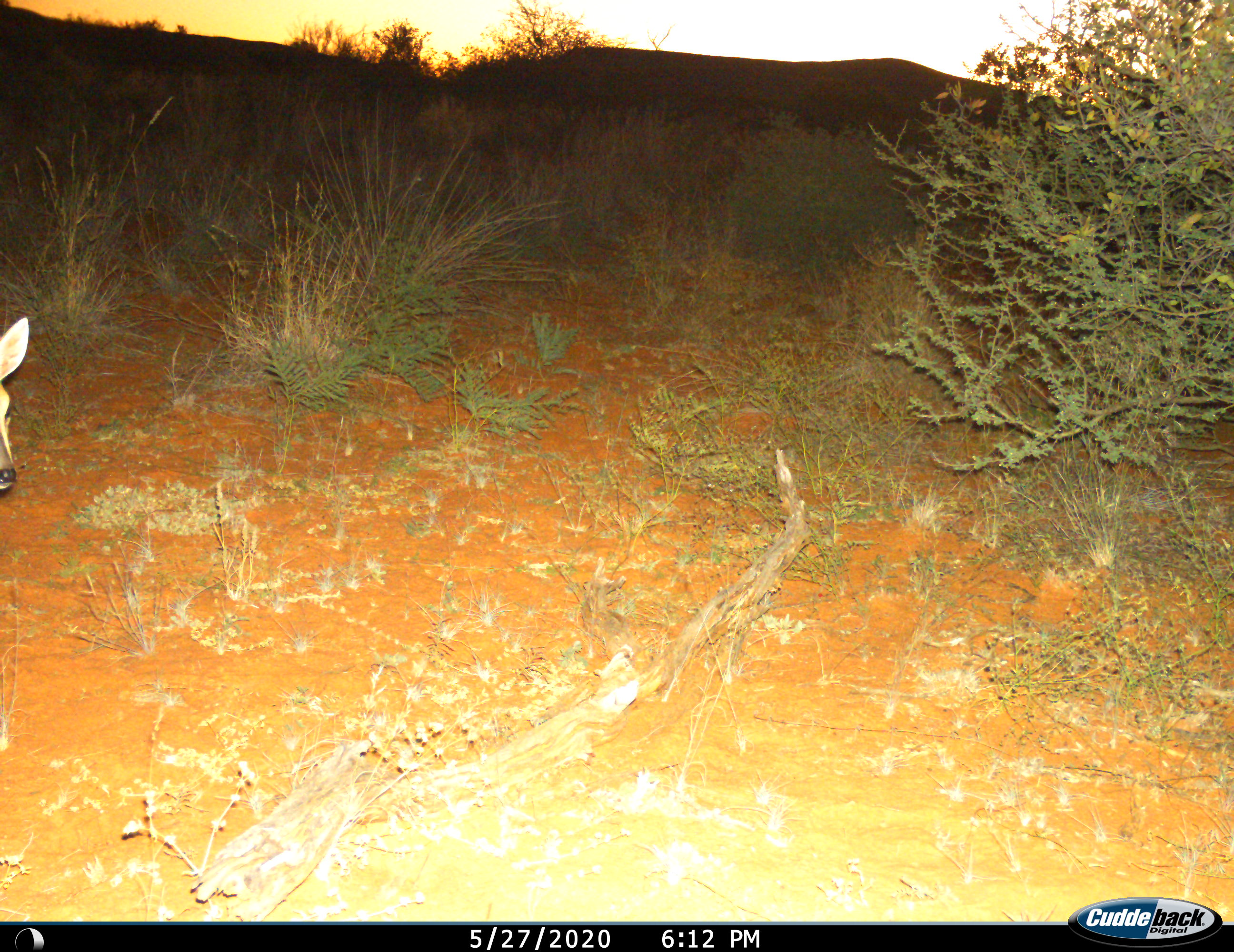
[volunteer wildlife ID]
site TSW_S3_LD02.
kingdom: Animalia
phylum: Chordata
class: Mammalia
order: Artiodactyla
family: Bovidae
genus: Sylvicapra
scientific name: Sylvicapra grimmia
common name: common duiker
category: duikercommongrey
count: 1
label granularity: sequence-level